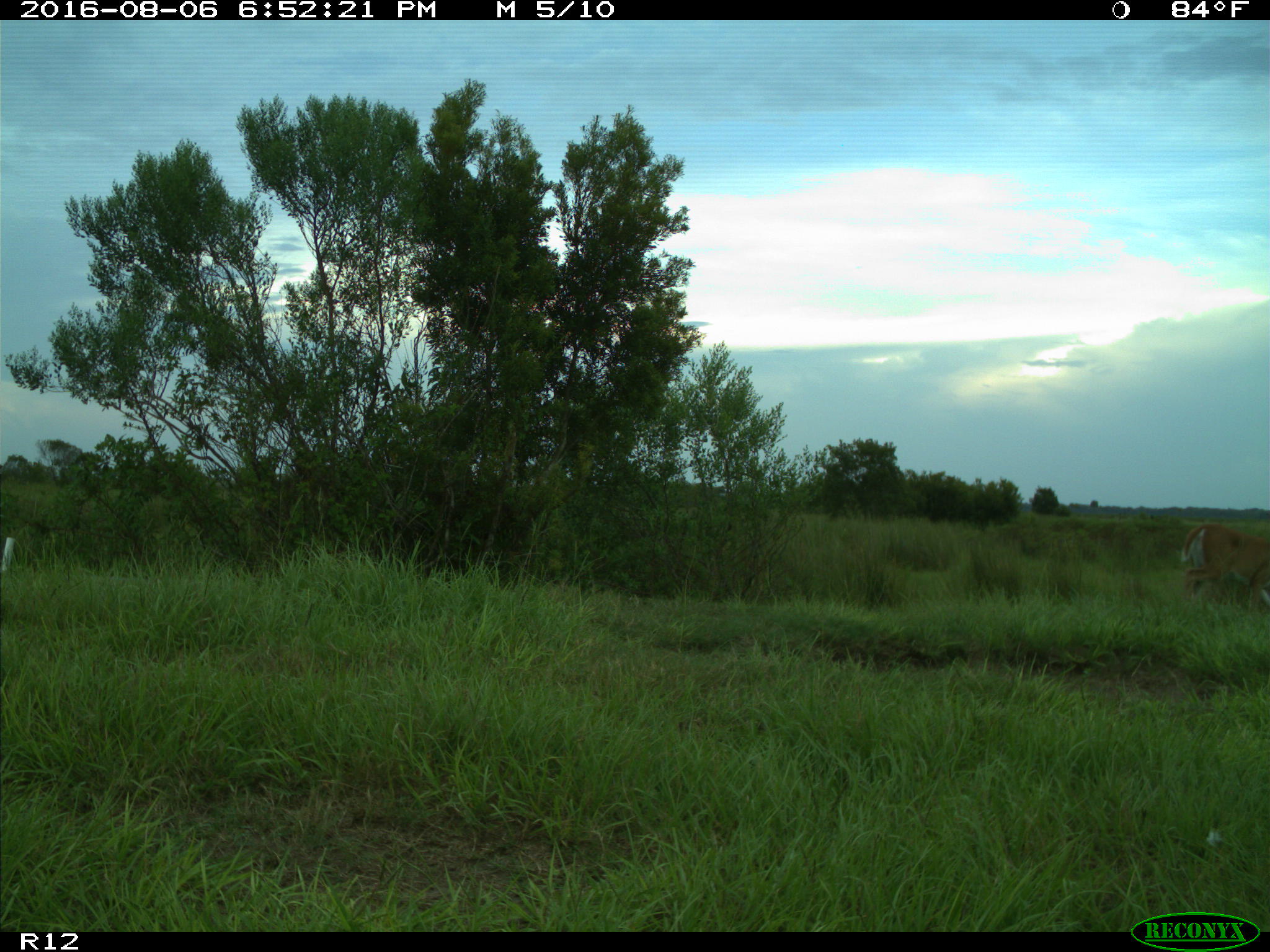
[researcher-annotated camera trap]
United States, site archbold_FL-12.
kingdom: Animalia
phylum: Chordata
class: Mammalia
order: Artiodactyla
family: Cervidae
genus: Odocoileus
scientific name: Odocoileus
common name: deer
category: unidentified deer